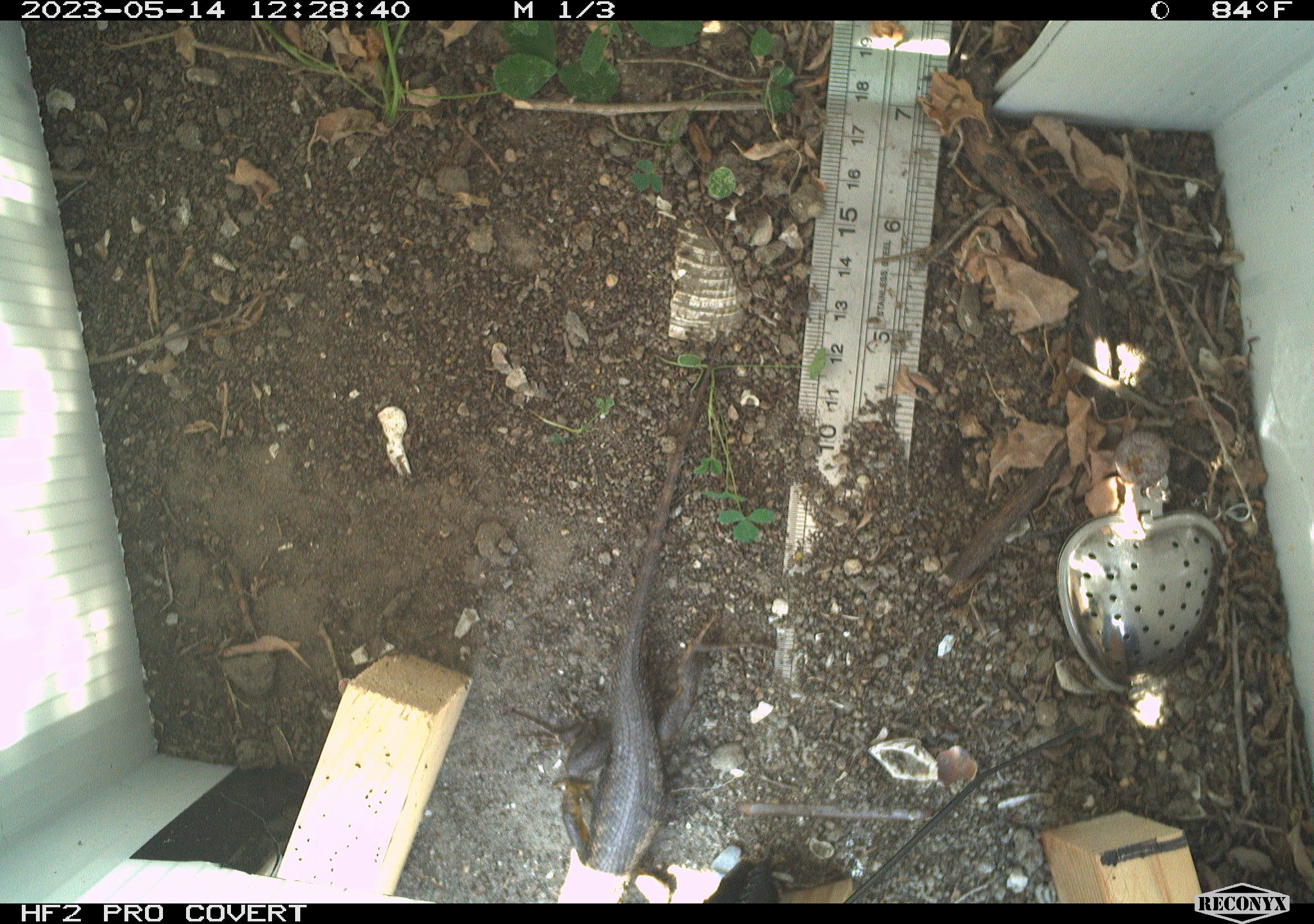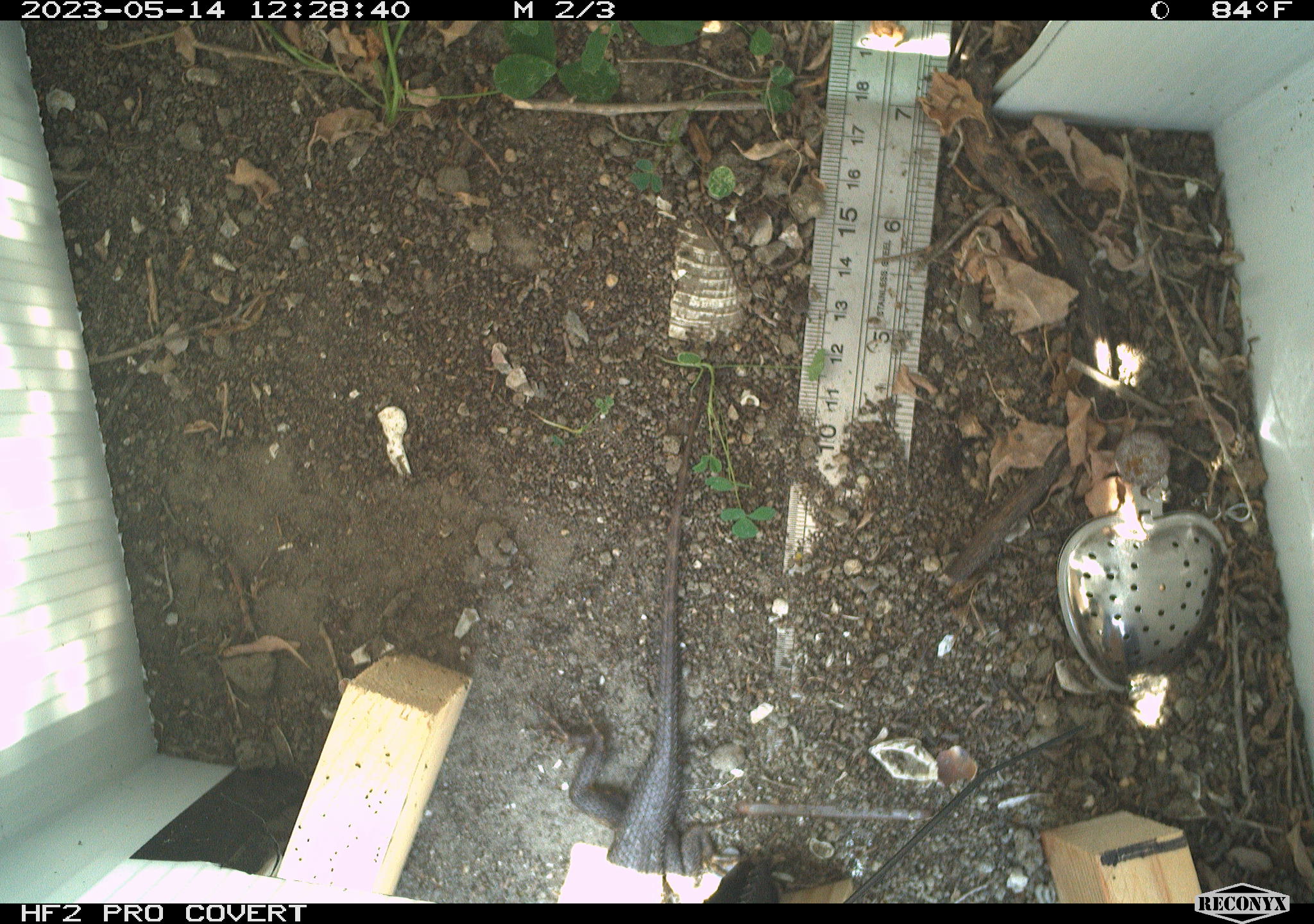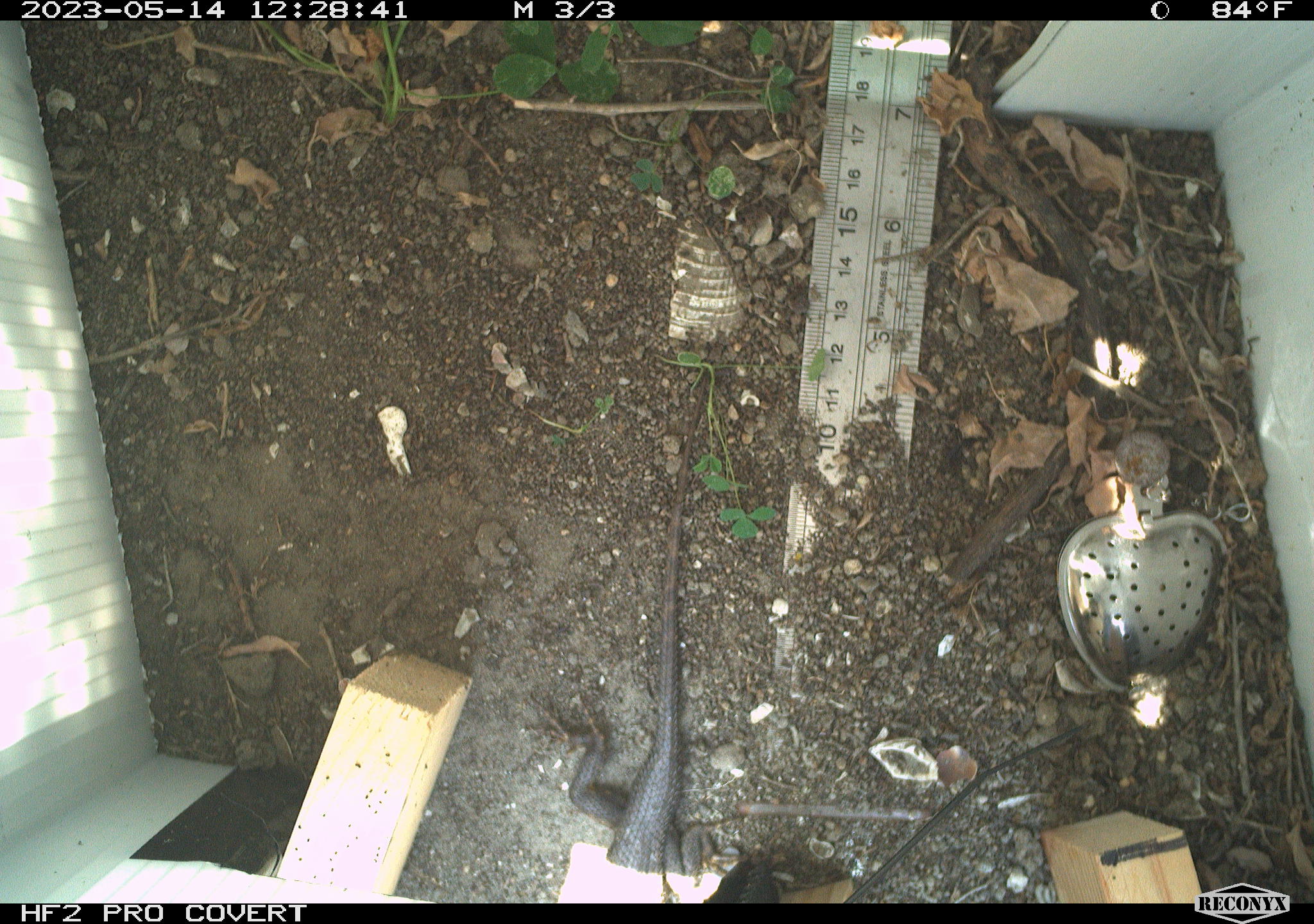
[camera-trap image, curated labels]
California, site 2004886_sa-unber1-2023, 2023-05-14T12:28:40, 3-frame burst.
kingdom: Animalia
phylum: Chordata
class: Reptilia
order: Squamata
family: Phrynosomatidae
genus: Sceloporus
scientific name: Sceloporus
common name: spiny lizards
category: sceloporus species